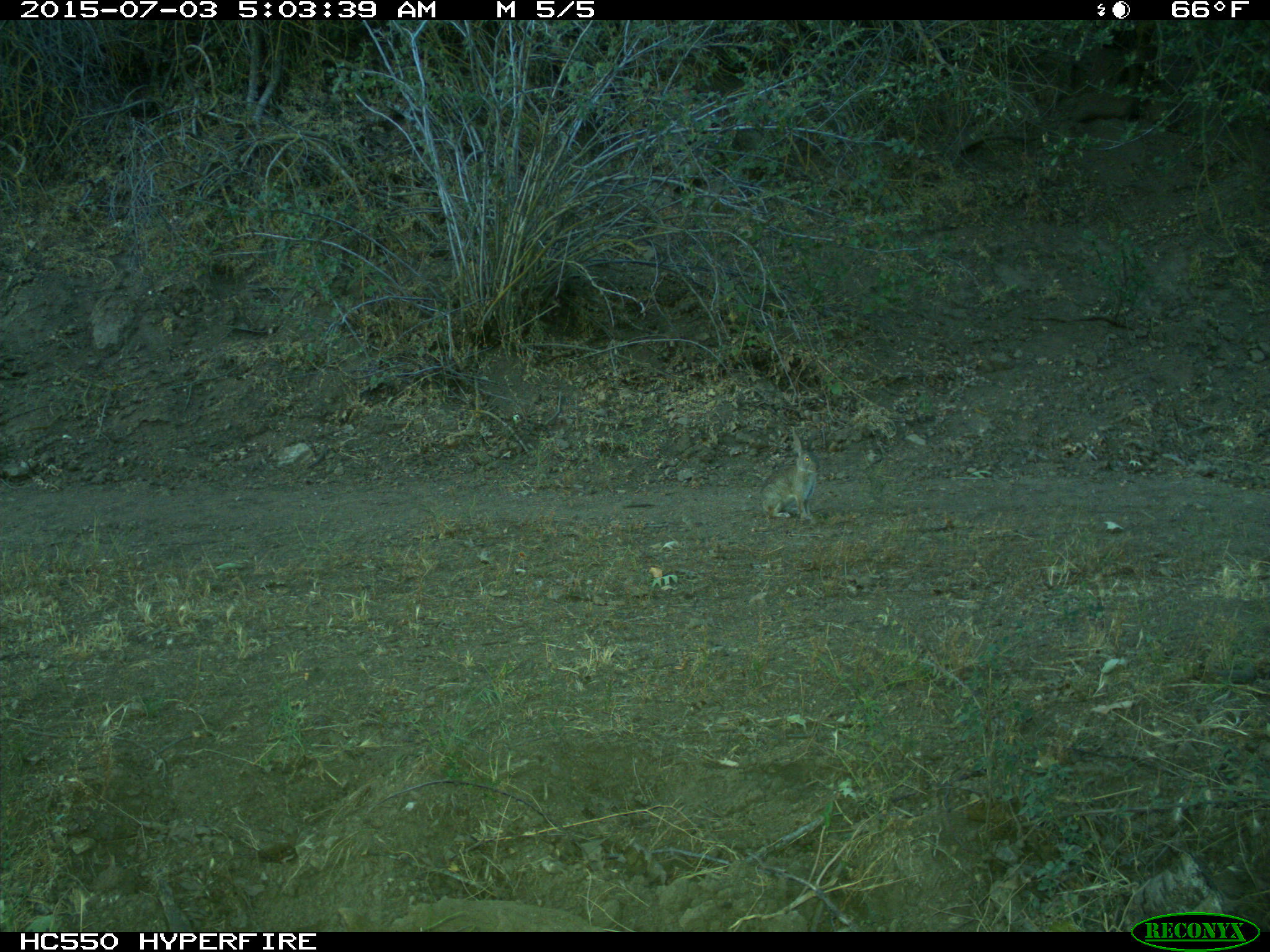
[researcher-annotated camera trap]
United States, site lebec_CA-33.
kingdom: Animalia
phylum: Chordata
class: Mammalia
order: Lagomorpha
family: Leporidae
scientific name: Leporidae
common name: rabbits and hares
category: unidentified rabbit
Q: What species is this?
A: Unidentified rabbit (rabbits and hares) (Leporidae).